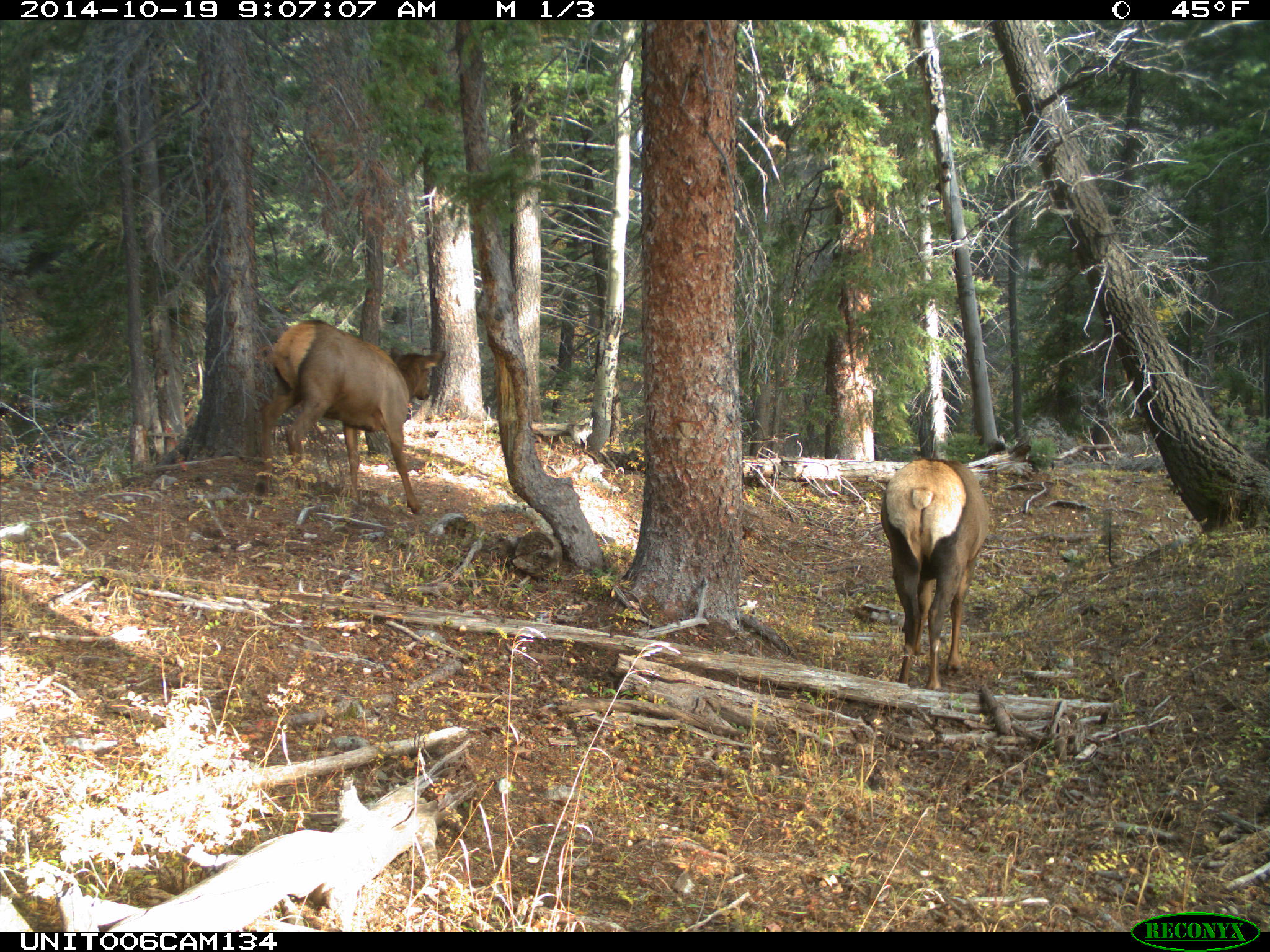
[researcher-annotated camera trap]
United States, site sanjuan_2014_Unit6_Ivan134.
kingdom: Animalia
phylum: Chordata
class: Mammalia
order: Artiodactyla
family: Cervidae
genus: Cervus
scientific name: Cervus elaphus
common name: red deer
Cervus elaphus (red deer).